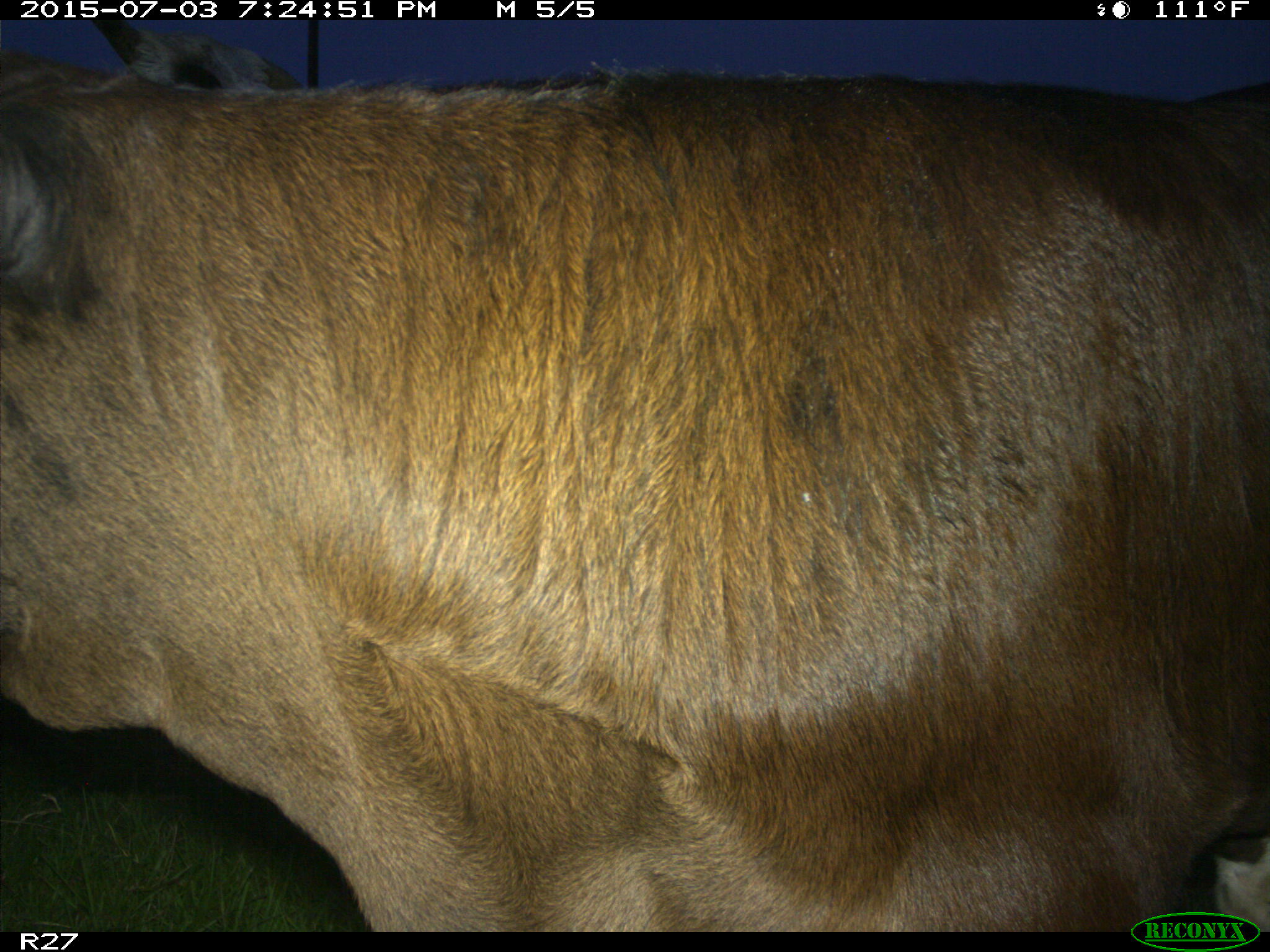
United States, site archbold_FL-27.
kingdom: Animalia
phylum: Chordata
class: Mammalia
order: Artiodactyla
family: Bovidae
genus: Bos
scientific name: Bos taurus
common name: domestic cow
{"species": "Bos taurus (domestic cow)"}